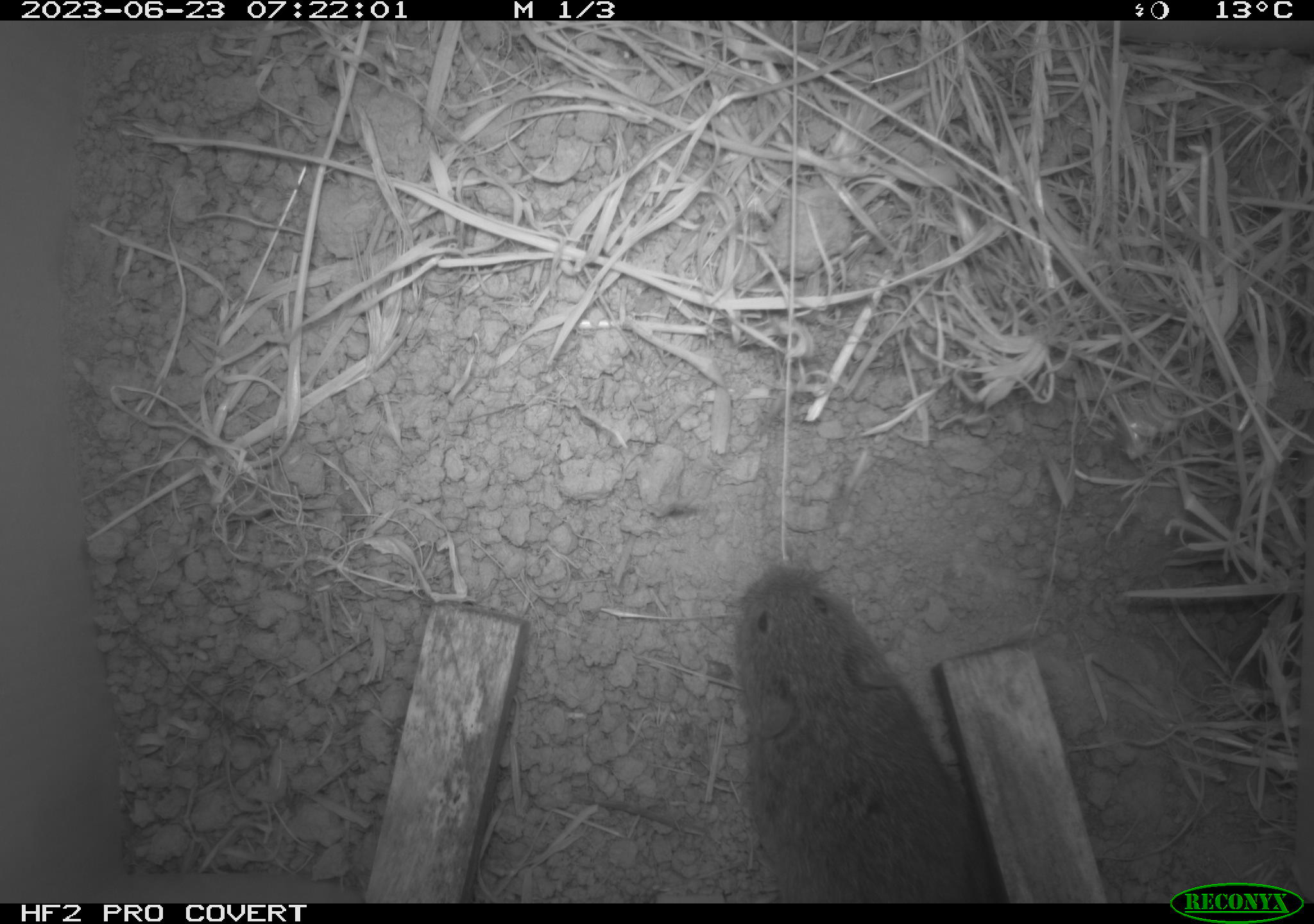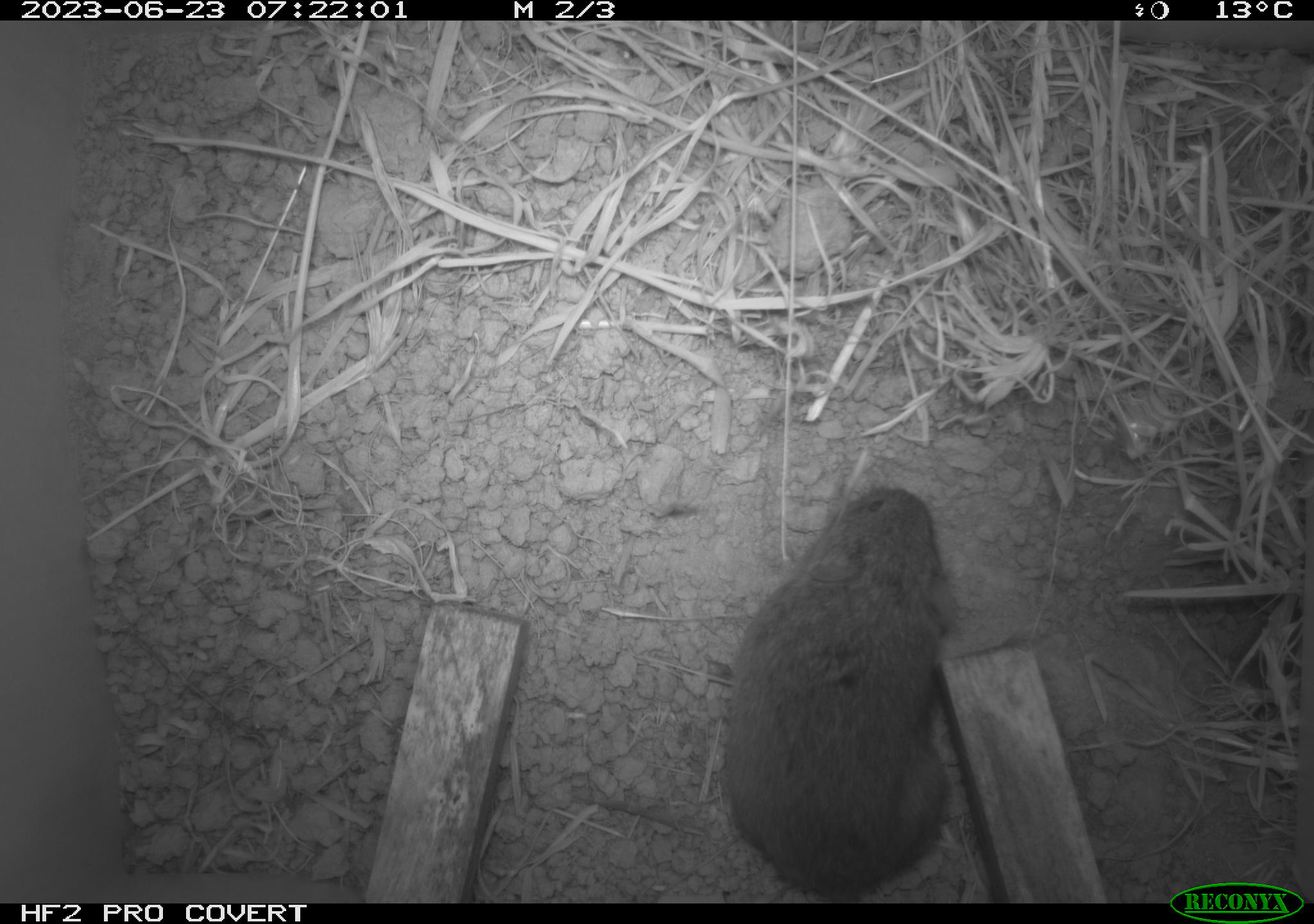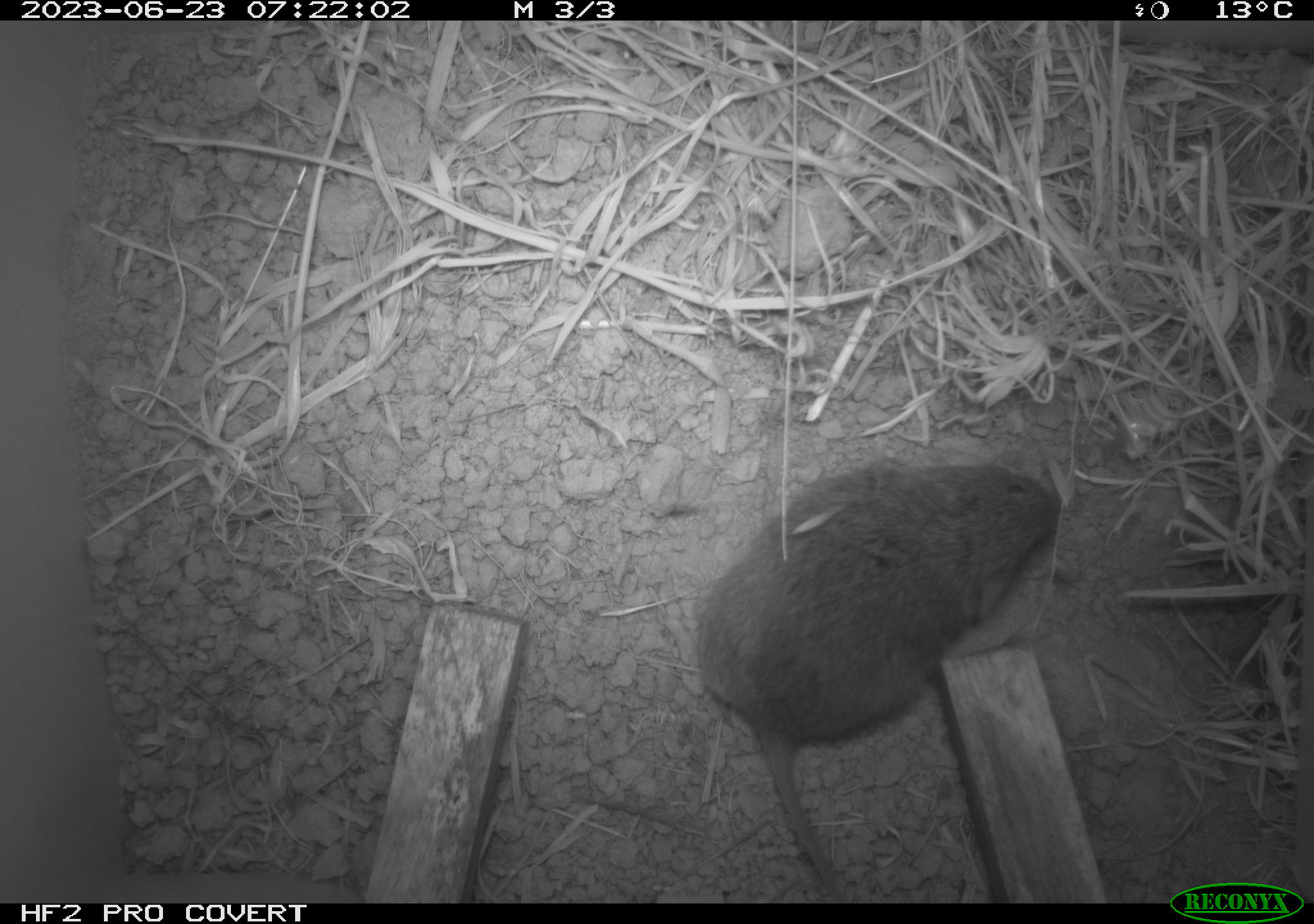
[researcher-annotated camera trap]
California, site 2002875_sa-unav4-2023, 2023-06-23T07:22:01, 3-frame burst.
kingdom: Animalia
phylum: Chordata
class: Mammalia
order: Rodentia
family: Cricetidae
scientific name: Arvicolinae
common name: voles, lemmings, and muskrats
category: arvicolinae subfamily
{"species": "arvicolinae subfamily (voles, lemmings, and muskrats) (Arvicolinae)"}